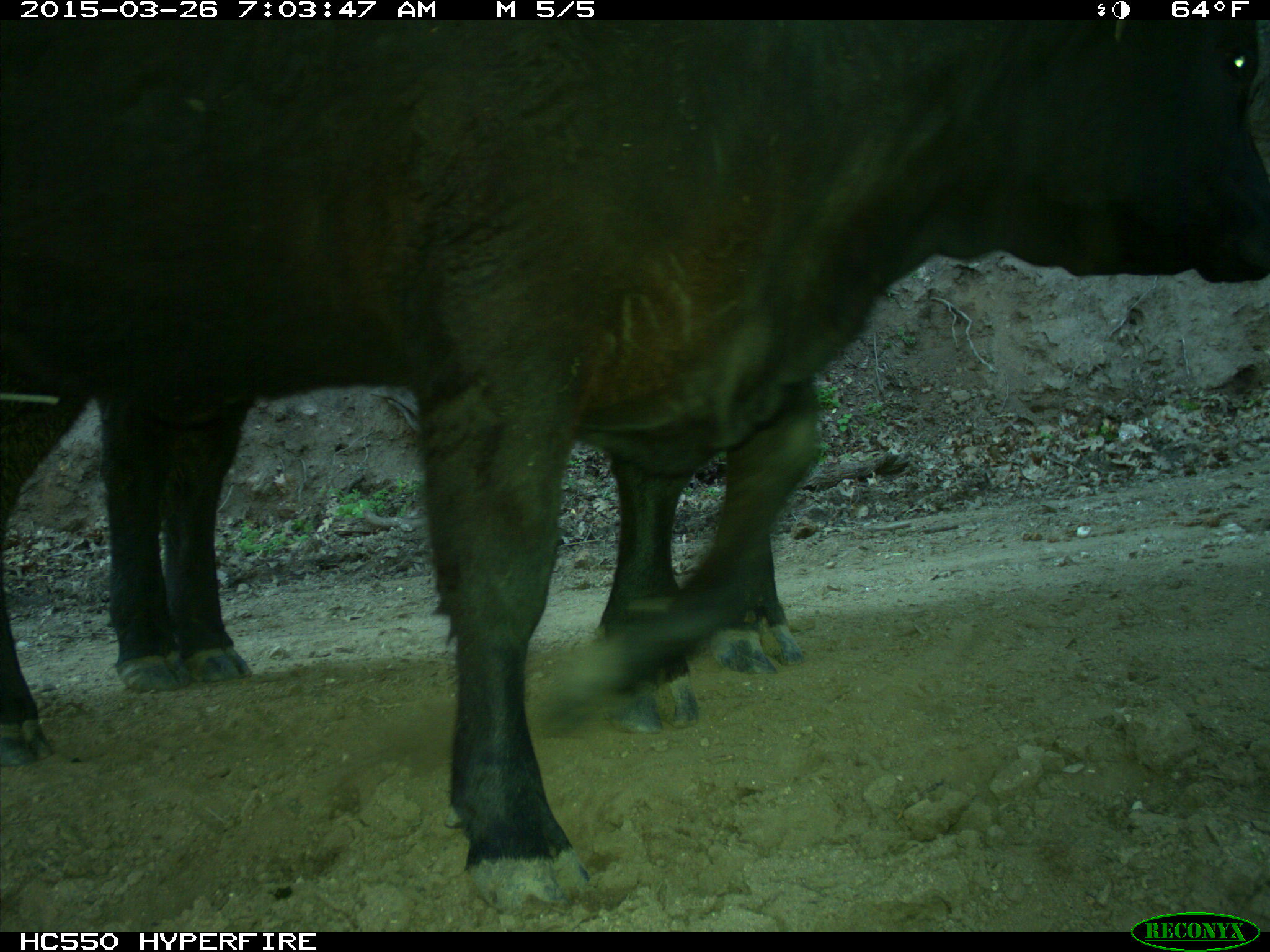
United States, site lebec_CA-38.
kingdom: Animalia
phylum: Chordata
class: Mammalia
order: Artiodactyla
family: Bovidae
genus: Bos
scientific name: Bos taurus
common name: domestic cow